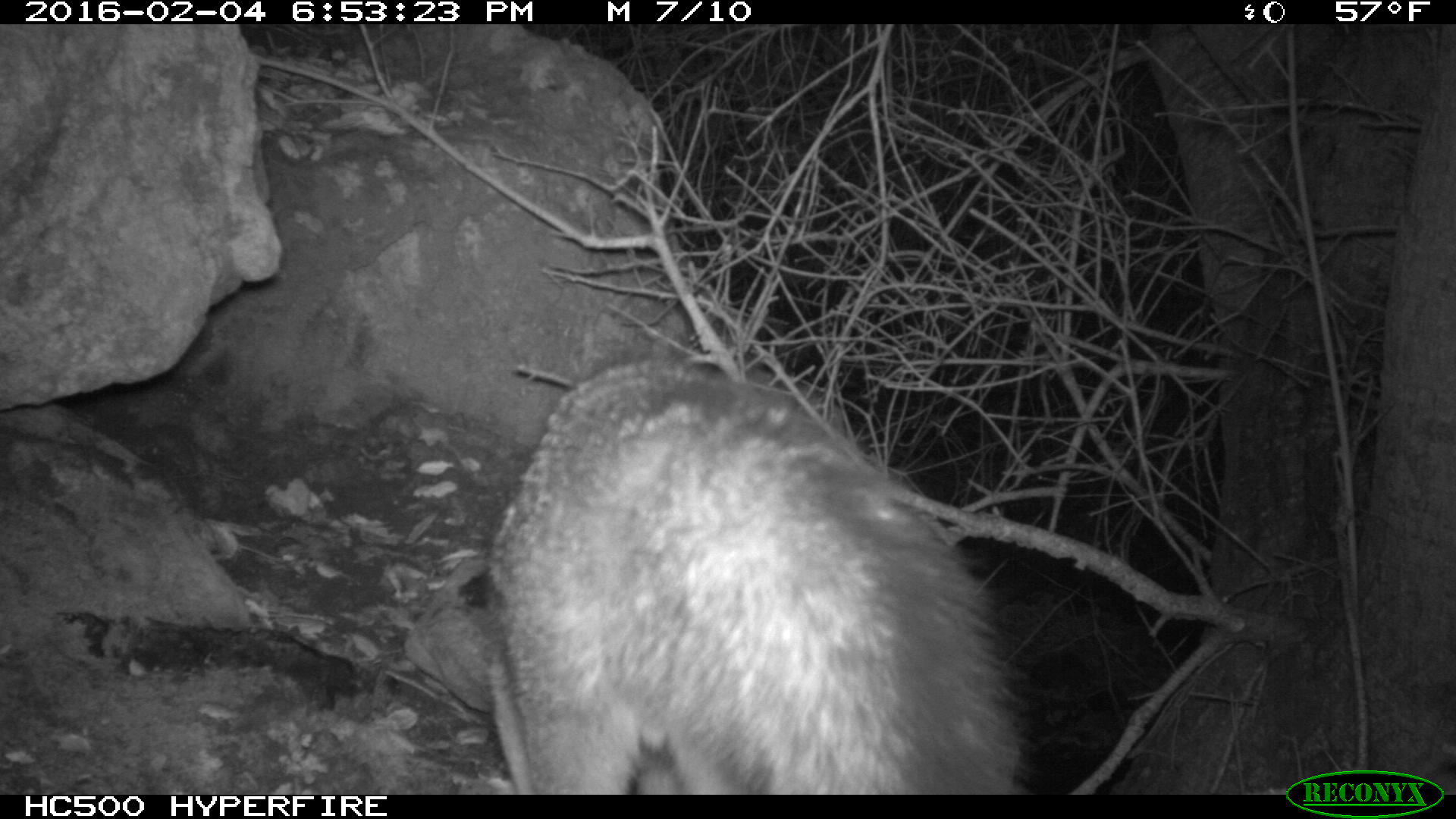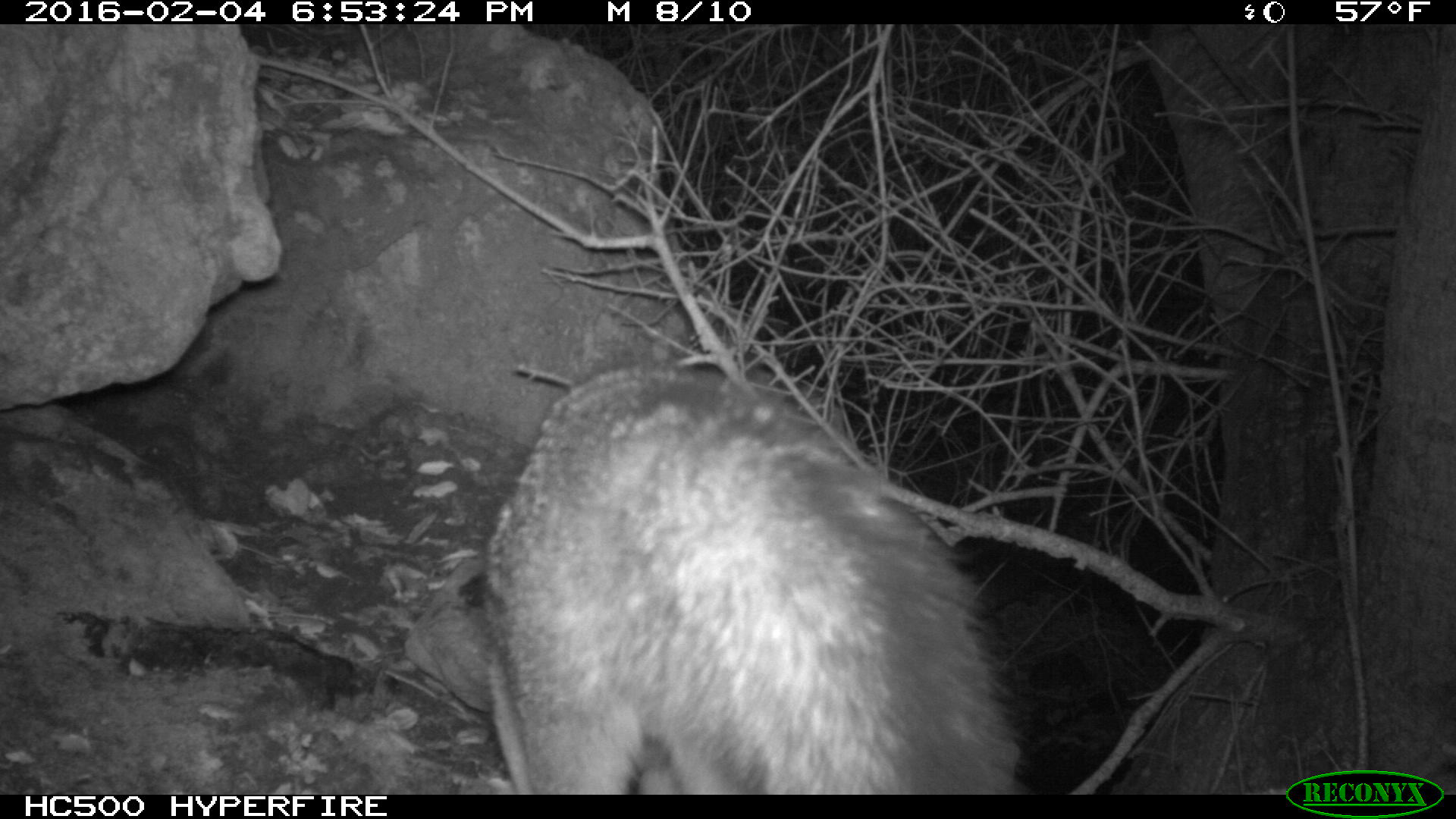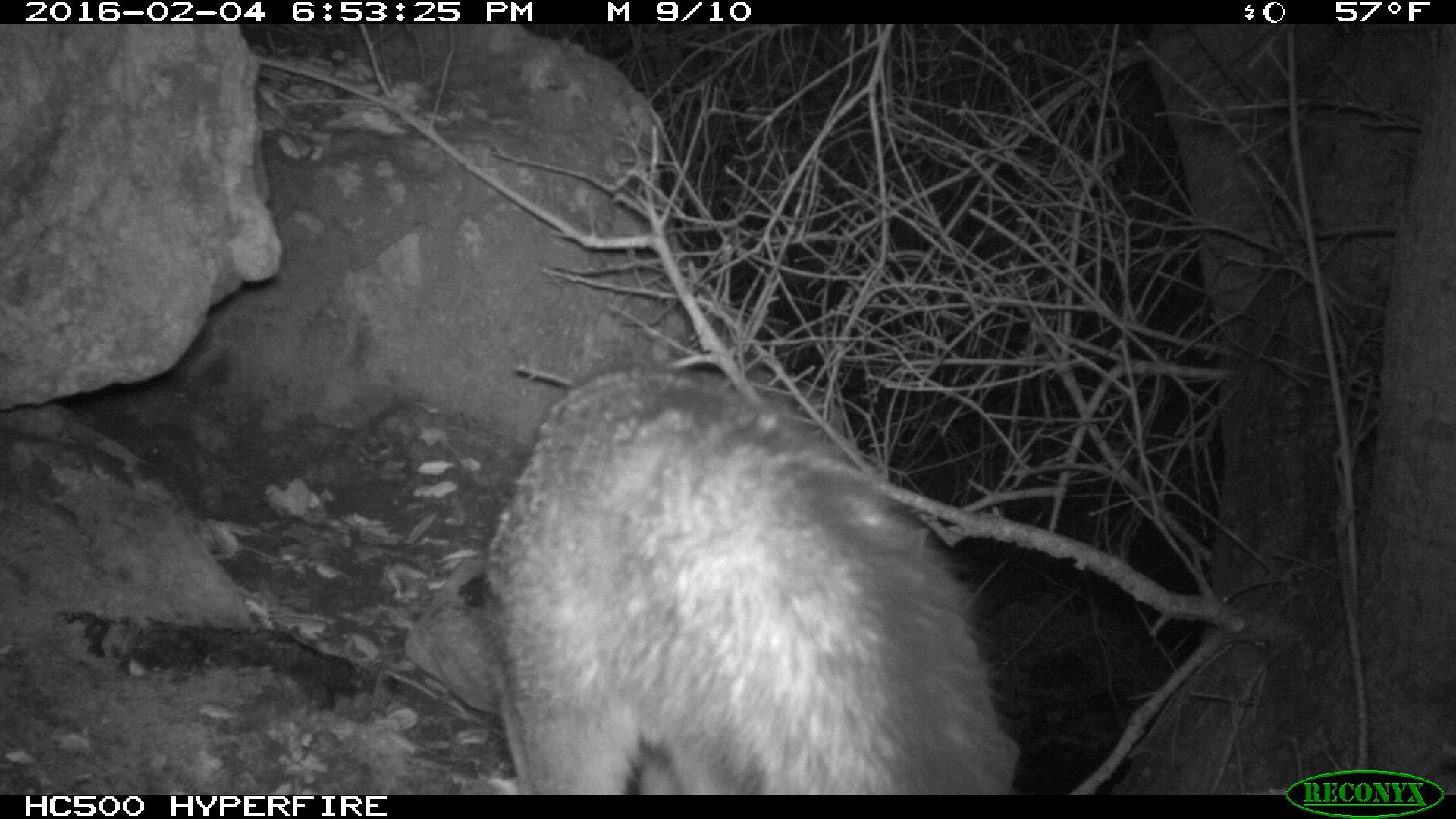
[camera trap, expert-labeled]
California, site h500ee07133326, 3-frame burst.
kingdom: Animalia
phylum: Chordata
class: Mammalia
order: Carnivora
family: Canidae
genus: Urocyon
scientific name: Urocyon littoralis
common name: island fox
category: fox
Fox (island fox) (Urocyon littoralis).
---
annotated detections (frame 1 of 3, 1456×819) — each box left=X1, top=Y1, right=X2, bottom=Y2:
fox: left=485, top=353, right=1033, bottom=795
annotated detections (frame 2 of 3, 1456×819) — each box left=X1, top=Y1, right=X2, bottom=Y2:
fox: left=481, top=365, right=1031, bottom=795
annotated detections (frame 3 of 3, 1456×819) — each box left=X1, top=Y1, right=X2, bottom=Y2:
fox: left=481, top=367, right=1024, bottom=794